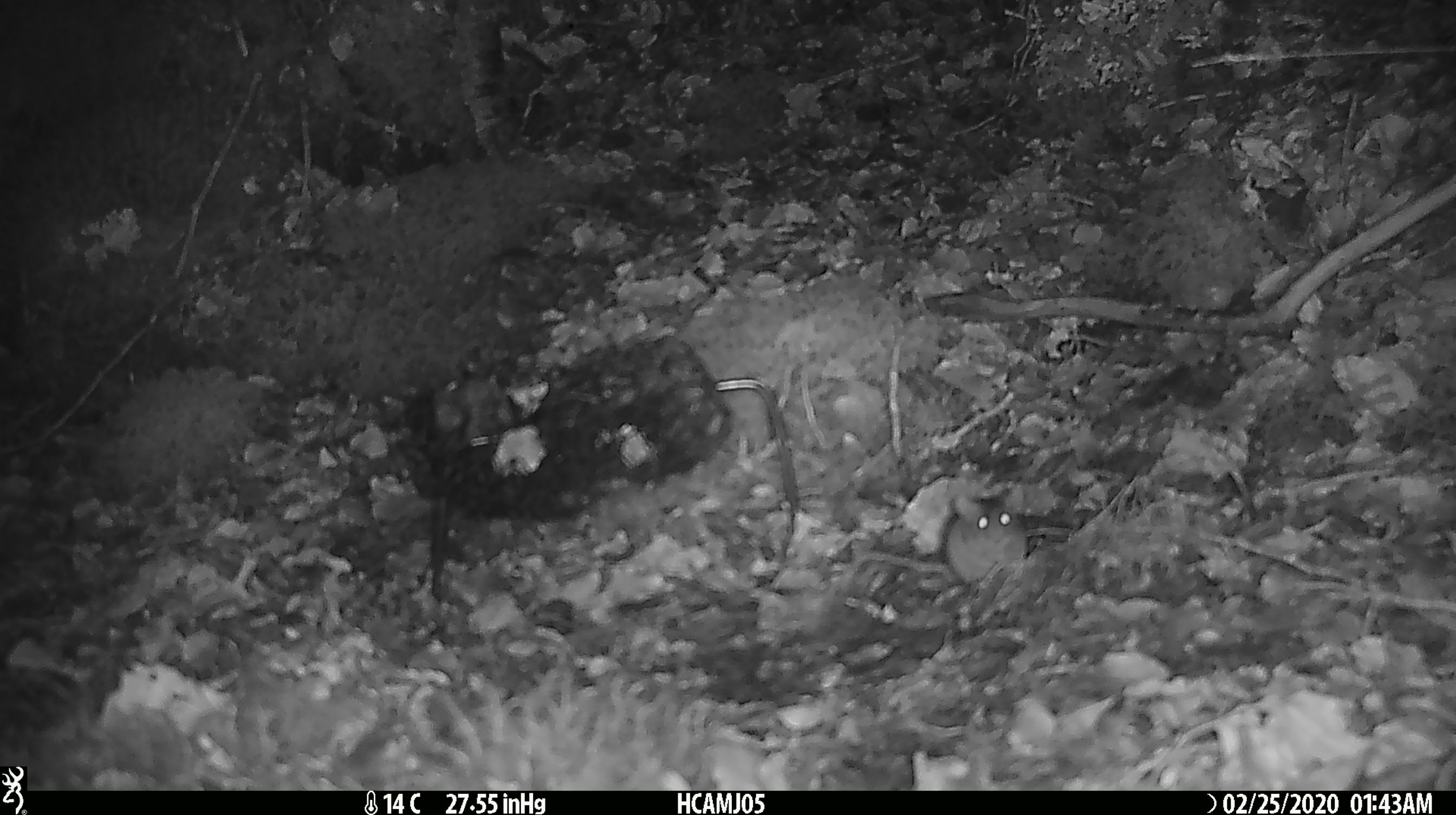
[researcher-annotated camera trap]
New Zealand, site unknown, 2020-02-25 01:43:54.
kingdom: Animalia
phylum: Chordata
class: Mammalia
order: Rodentia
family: Muridae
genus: Mus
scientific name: Mus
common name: mouse